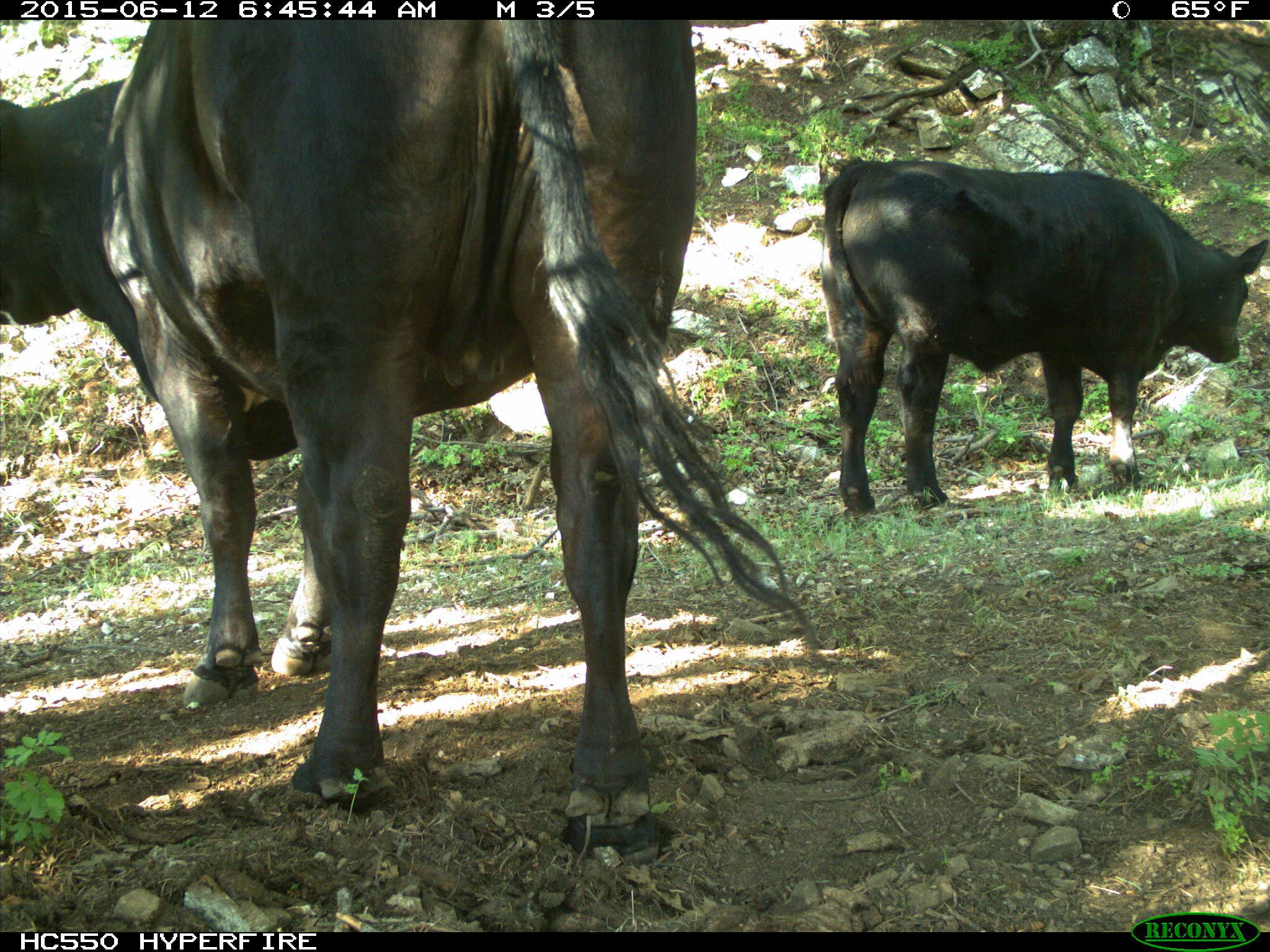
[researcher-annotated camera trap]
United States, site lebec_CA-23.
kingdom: Animalia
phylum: Chordata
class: Mammalia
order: Artiodactyla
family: Bovidae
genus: Bos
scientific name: Bos taurus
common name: domestic cow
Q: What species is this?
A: Bos taurus (domestic cow).